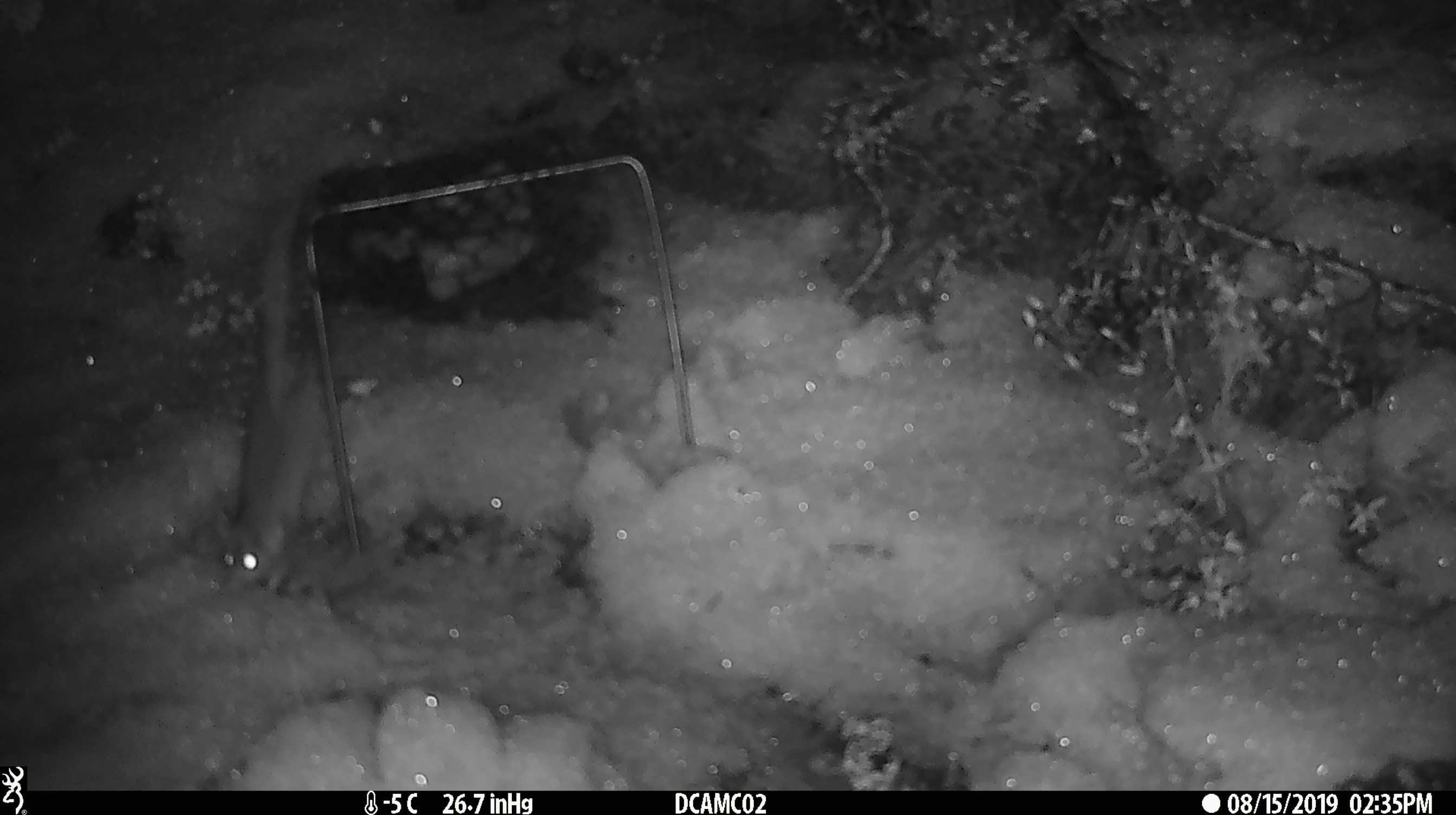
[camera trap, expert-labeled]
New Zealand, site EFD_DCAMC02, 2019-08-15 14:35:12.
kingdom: Animalia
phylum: Chordata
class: Mammalia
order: Rodentia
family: Muridae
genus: Mus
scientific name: Mus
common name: mouse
Mouse (Mus).